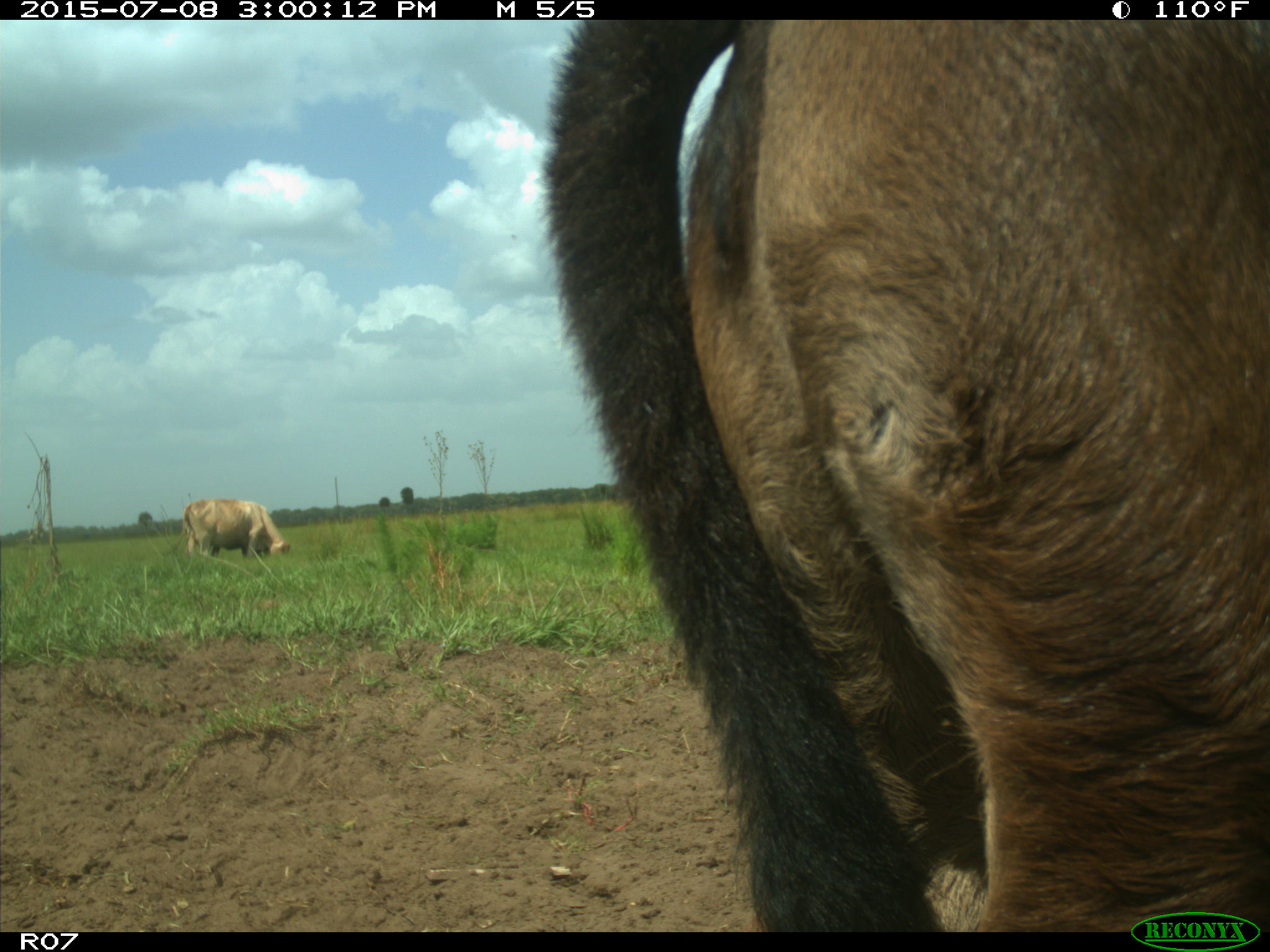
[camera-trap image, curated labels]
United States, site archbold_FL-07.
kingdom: Animalia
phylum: Chordata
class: Mammalia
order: Artiodactyla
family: Bovidae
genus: Bos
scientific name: Bos taurus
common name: domestic cow